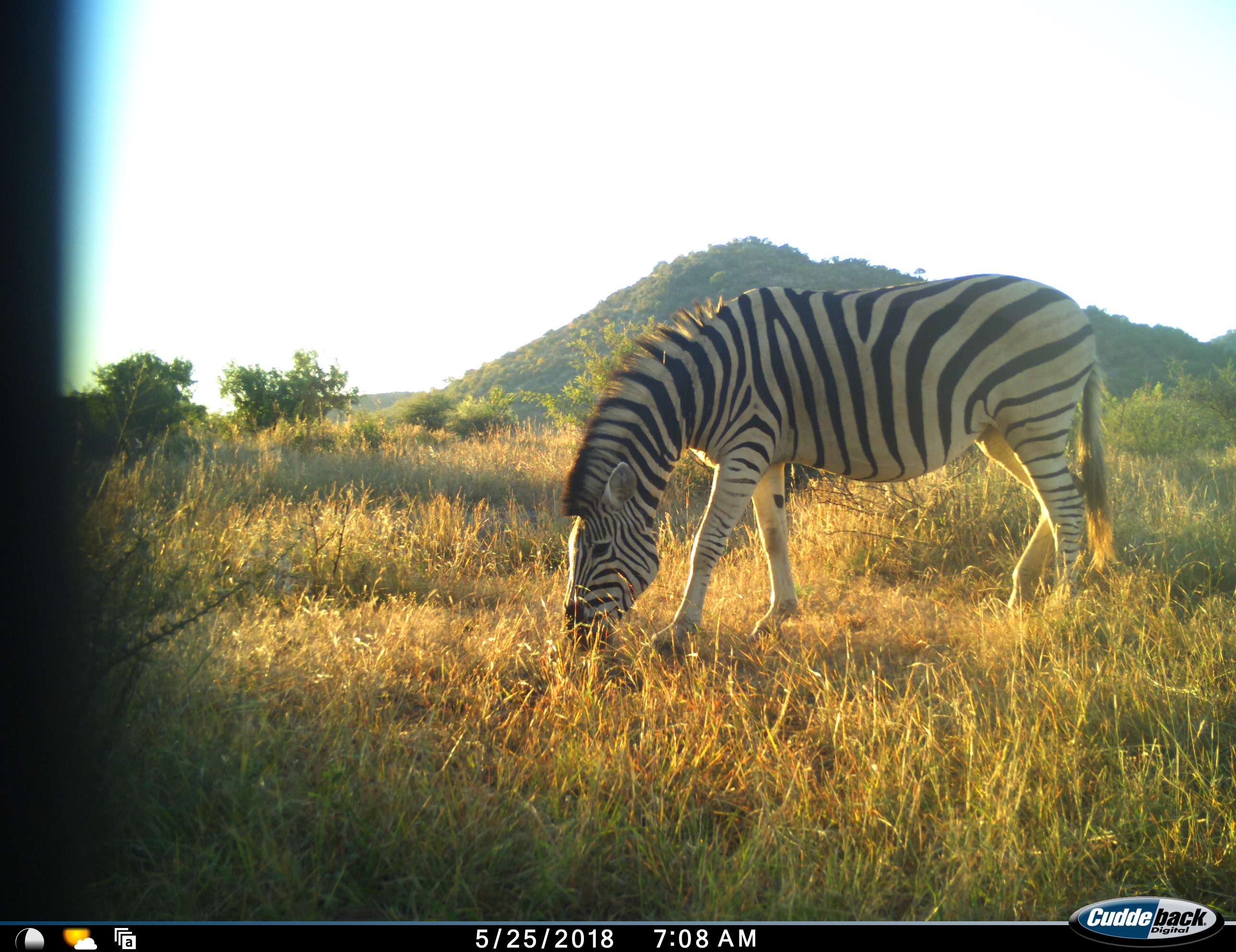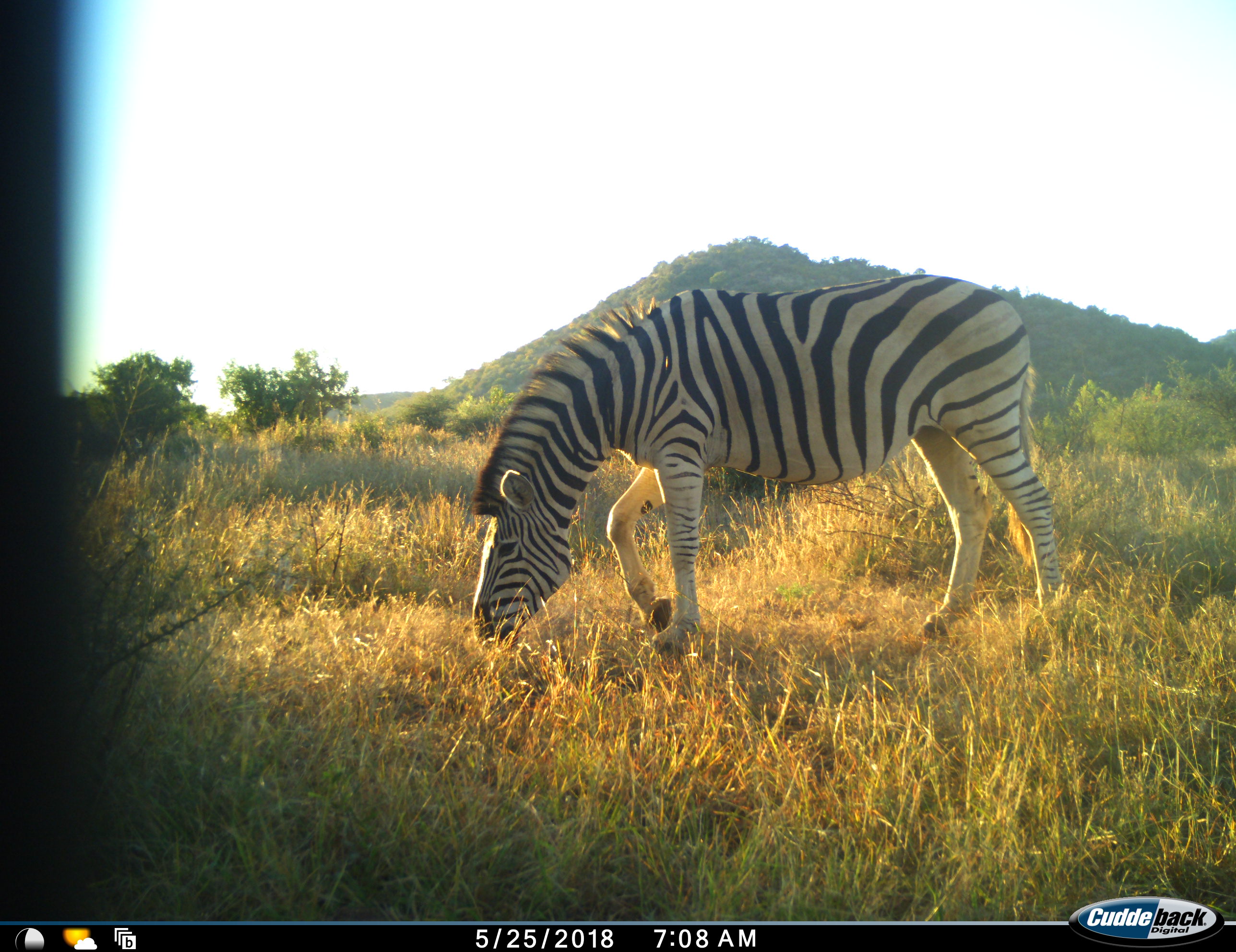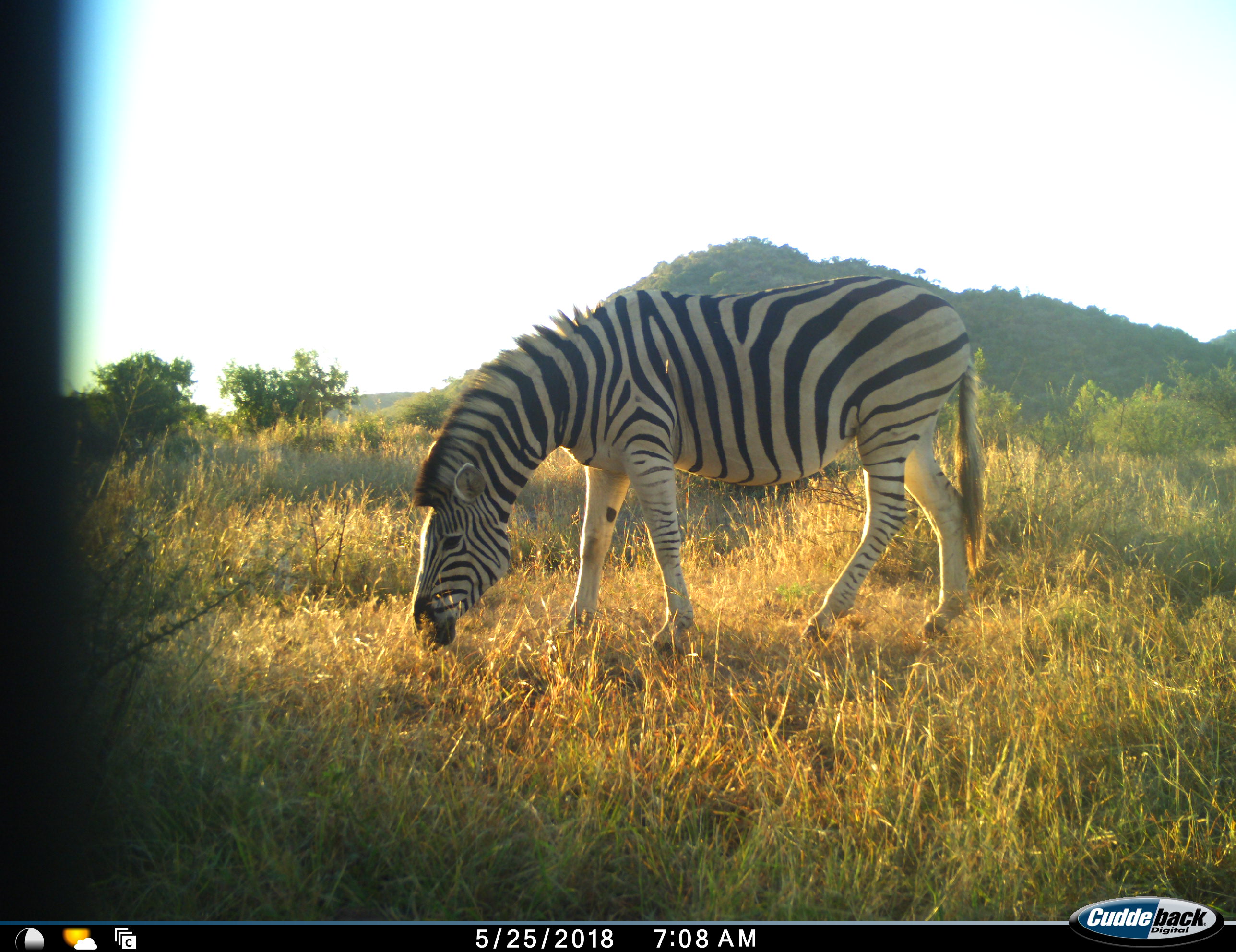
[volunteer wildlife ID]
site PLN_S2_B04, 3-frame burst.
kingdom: Animalia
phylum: Chordata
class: Mammalia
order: Perissodactyla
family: Equidae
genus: Equus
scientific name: Equus quagga burchellii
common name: burchell's zebra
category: zebraburchells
Zebraburchells (burchell's zebra) (Equus quagga burchellii), count 1. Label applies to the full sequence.